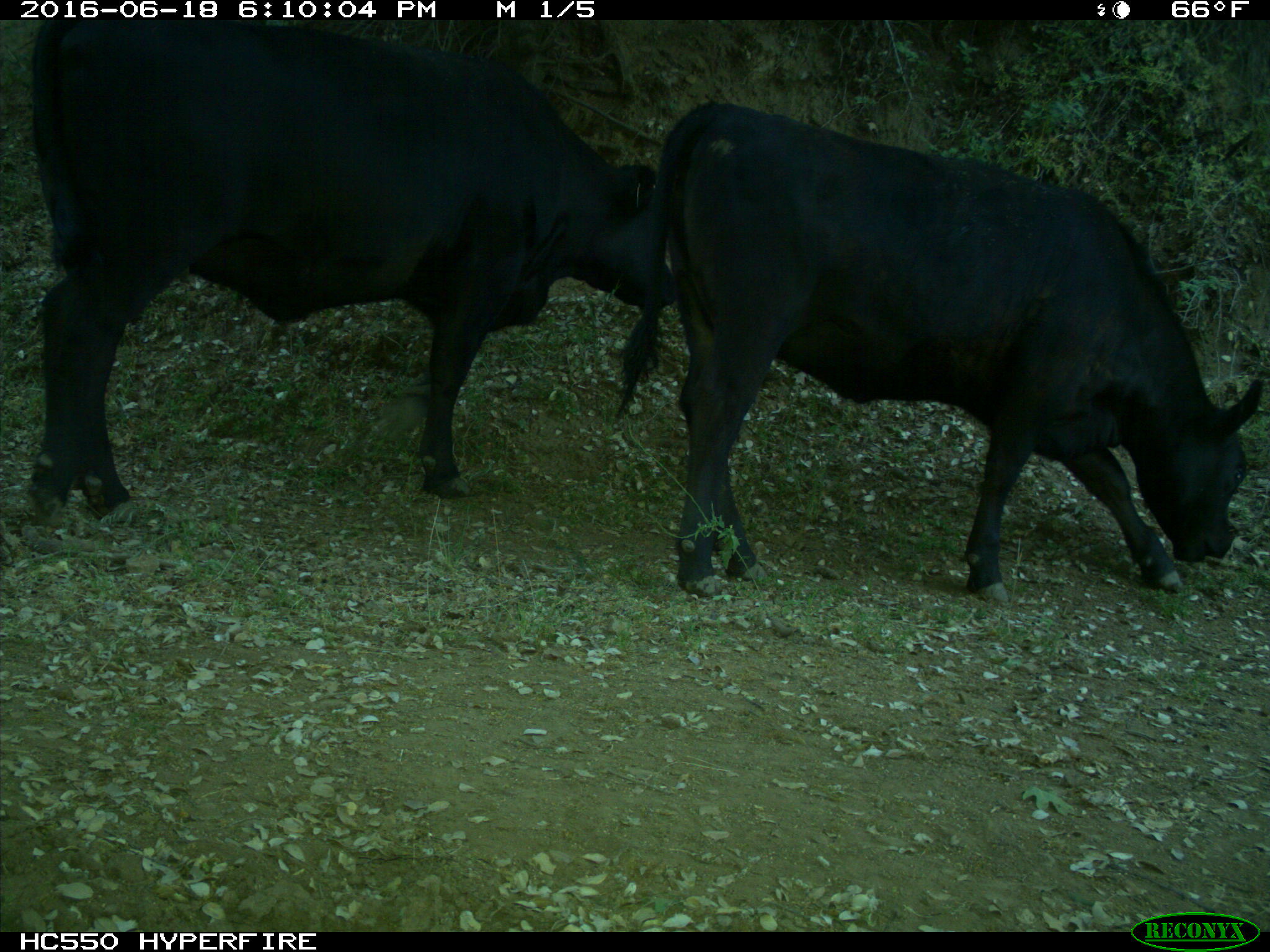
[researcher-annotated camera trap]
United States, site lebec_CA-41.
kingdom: Animalia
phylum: Chordata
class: Mammalia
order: Artiodactyla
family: Bovidae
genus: Bos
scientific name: Bos taurus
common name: domestic cow